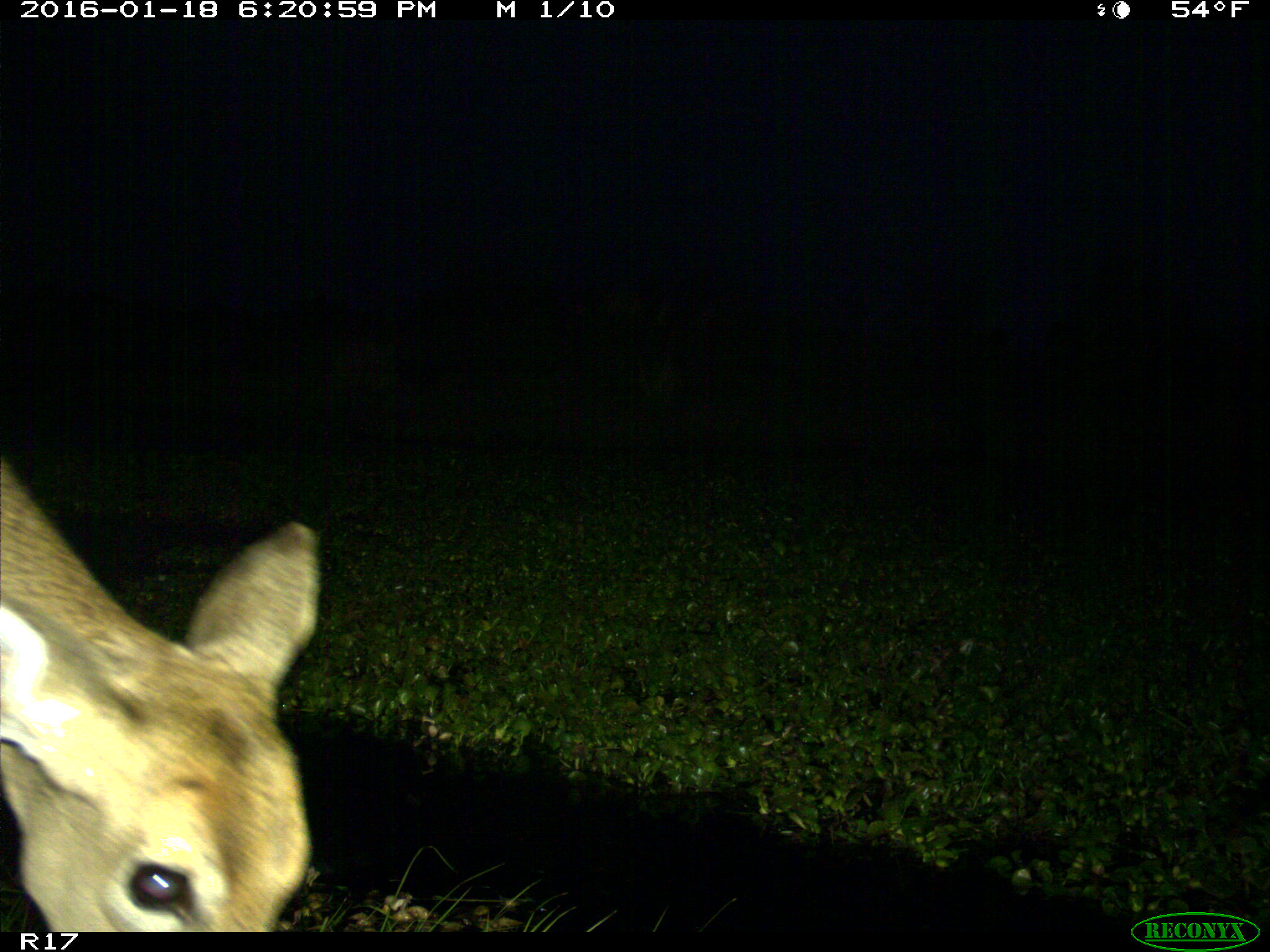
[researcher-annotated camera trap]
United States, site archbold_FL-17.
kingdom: Animalia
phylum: Chordata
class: Mammalia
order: Artiodactyla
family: Cervidae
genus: Odocoileus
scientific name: Odocoileus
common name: deer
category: unidentified deer